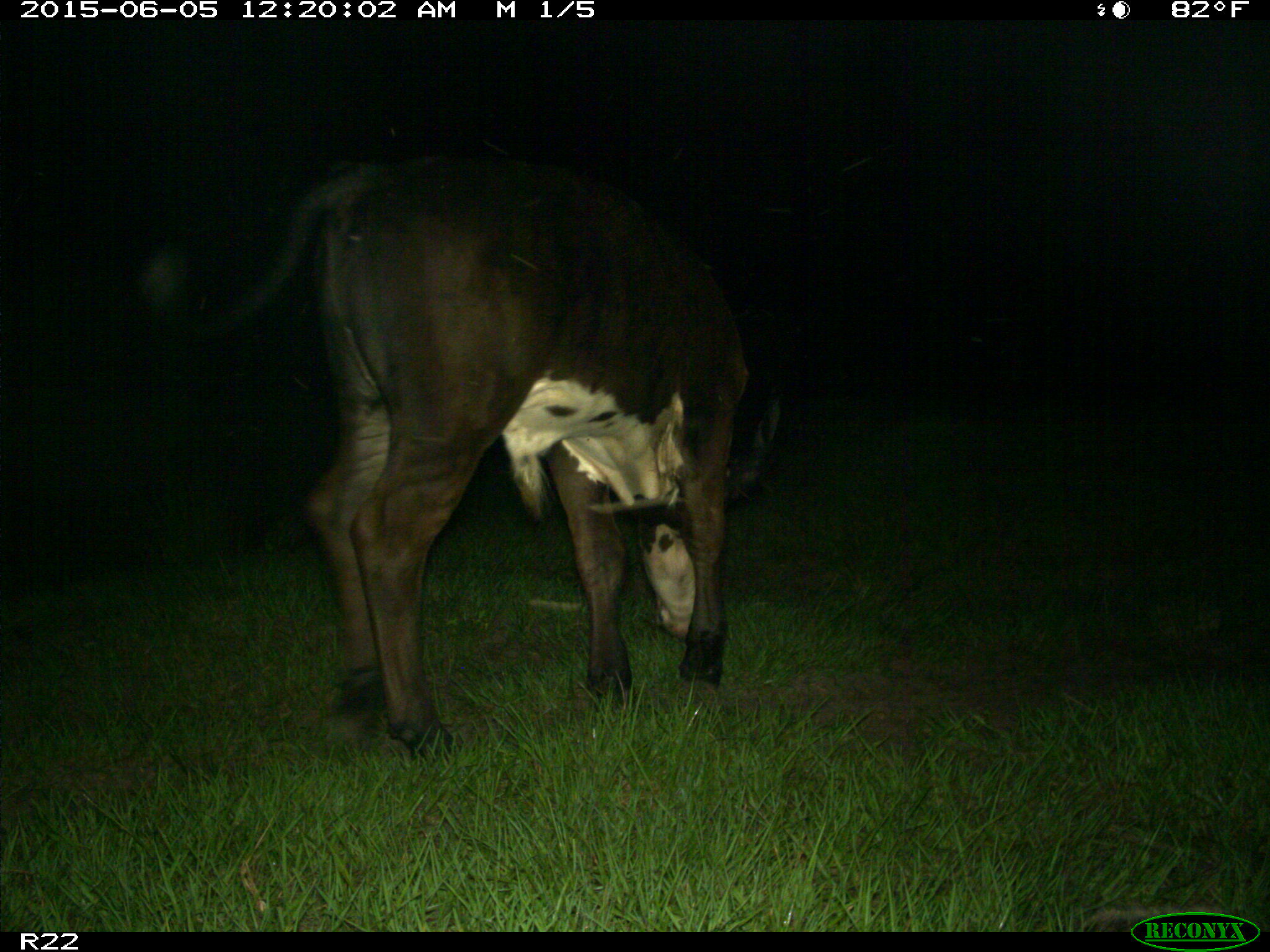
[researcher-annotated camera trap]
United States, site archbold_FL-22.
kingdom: Animalia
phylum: Chordata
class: Mammalia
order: Artiodactyla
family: Bovidae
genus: Bos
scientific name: Bos taurus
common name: domestic cow